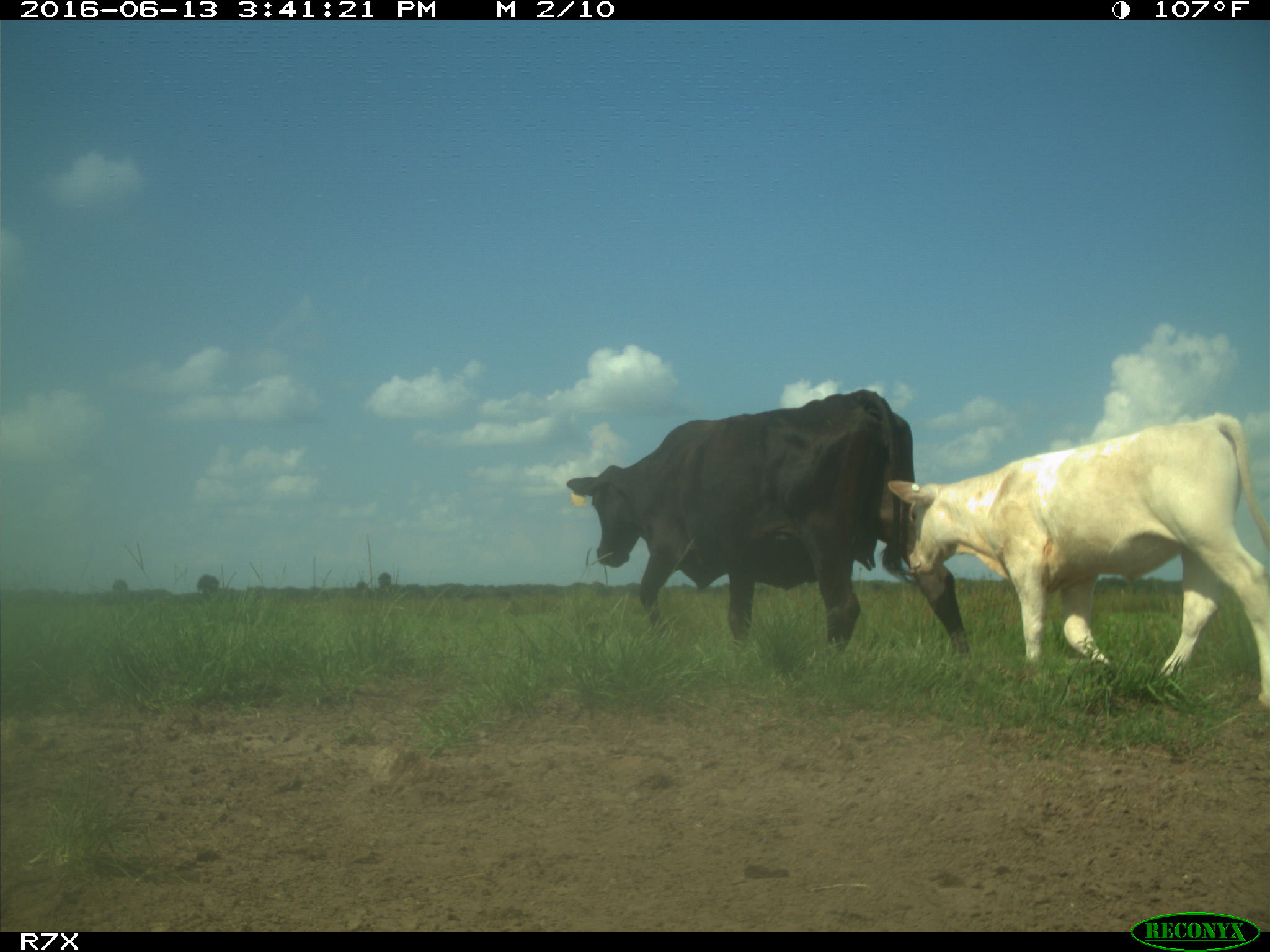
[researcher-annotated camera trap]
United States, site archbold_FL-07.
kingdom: Animalia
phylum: Chordata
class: Mammalia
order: Artiodactyla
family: Bovidae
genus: Bos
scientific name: Bos taurus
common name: domestic cow